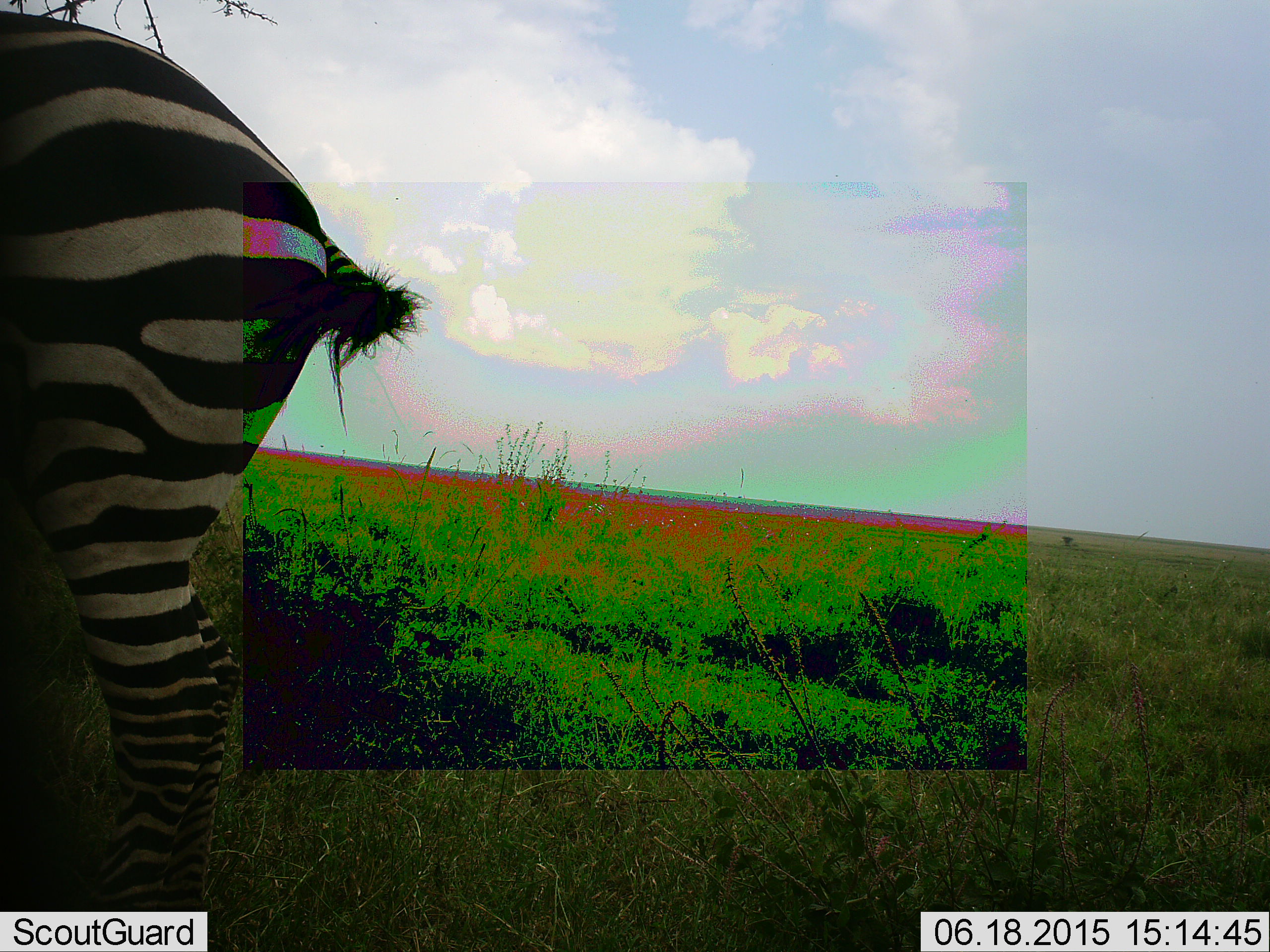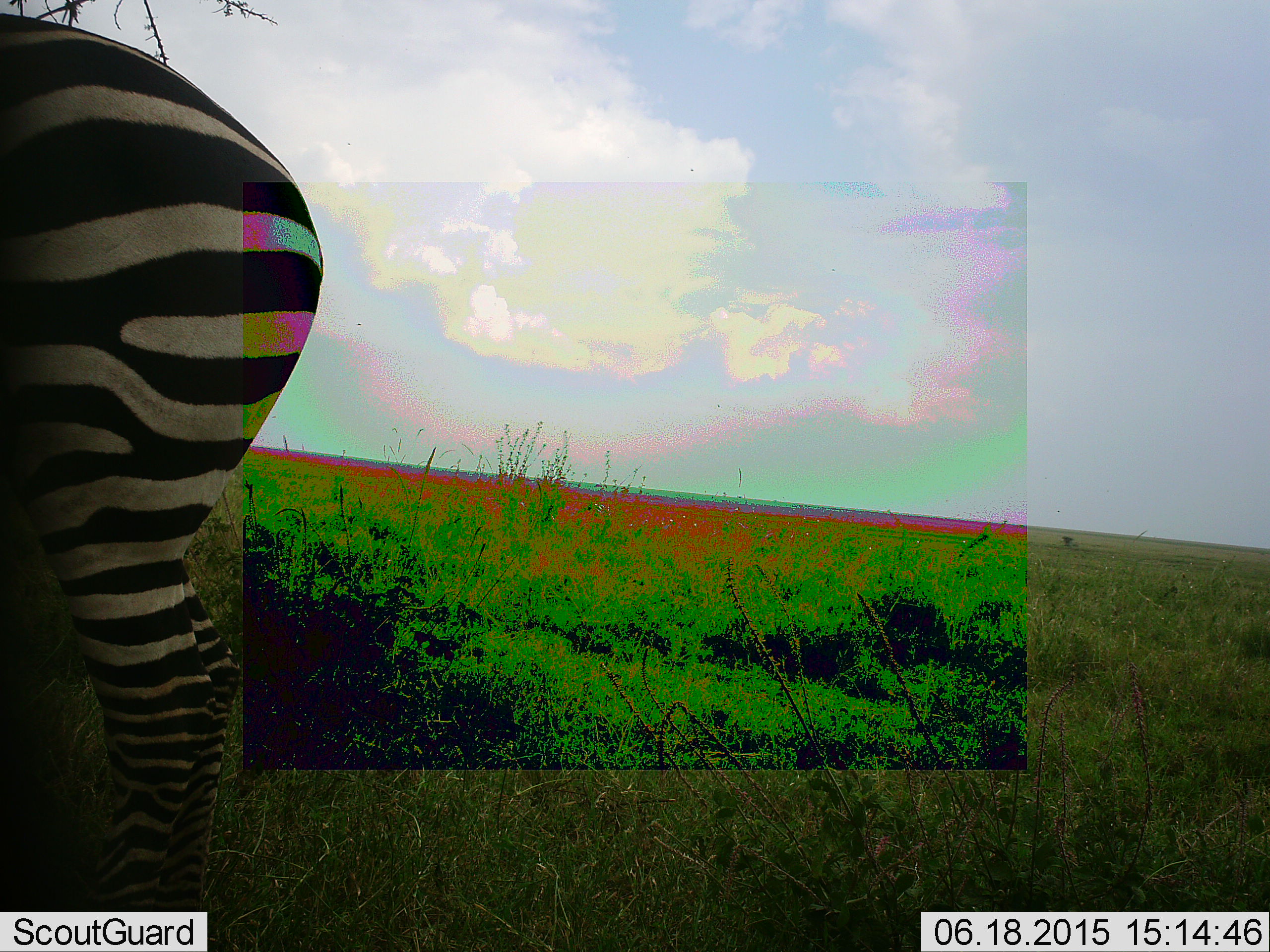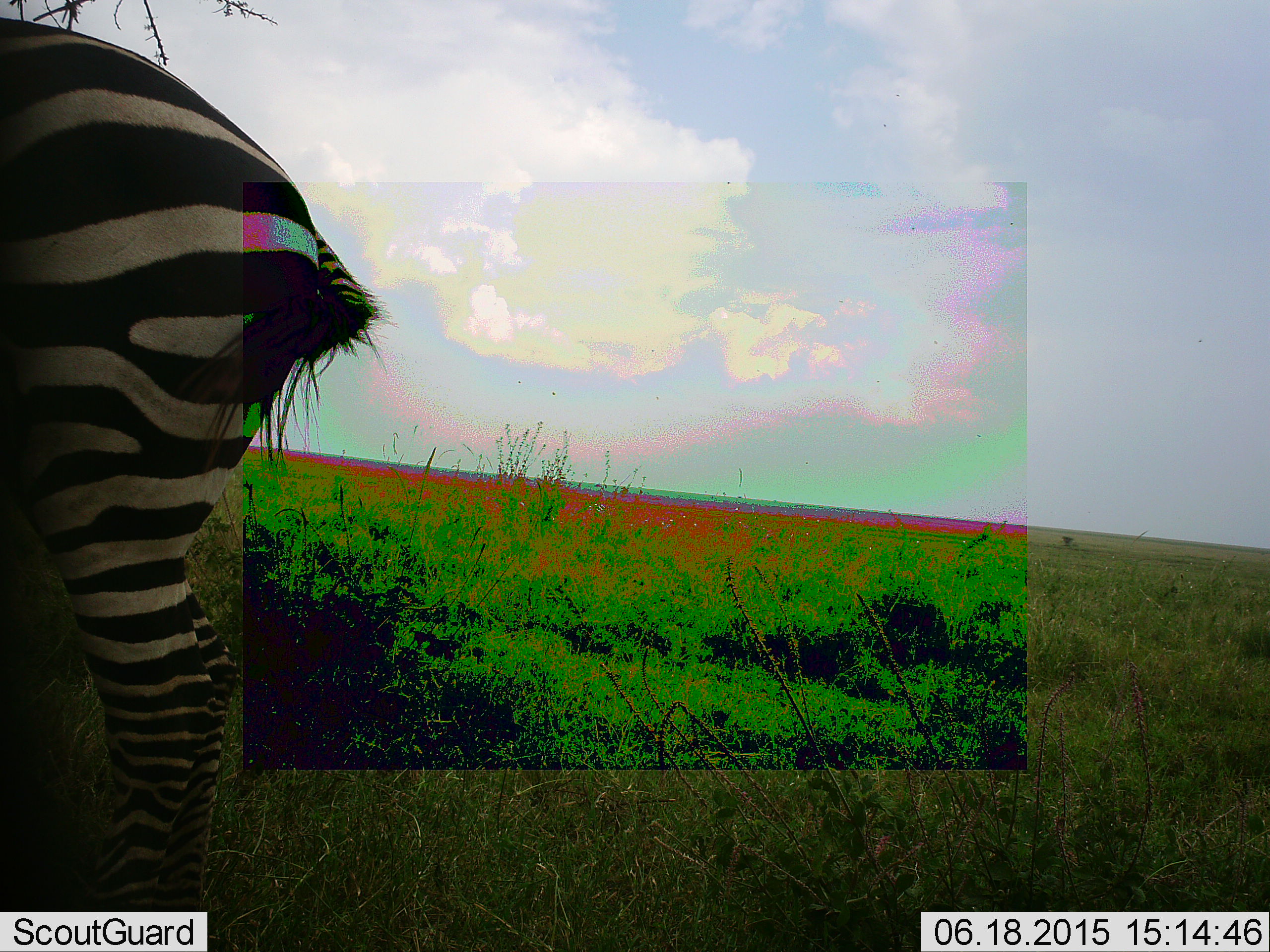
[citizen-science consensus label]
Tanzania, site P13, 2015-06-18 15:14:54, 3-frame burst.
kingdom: Animalia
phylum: Chordata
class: Mammalia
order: Perissodactyla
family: Equidae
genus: Equus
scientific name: Equus quagga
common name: plains zebra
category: zebra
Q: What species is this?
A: Zebra (plains zebra) (Equus quagga).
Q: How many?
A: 1.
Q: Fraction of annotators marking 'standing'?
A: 100%.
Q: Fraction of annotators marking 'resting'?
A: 0%.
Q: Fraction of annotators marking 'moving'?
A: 0%.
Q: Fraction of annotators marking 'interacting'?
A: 0%.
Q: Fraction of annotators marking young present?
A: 0%.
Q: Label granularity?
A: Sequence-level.